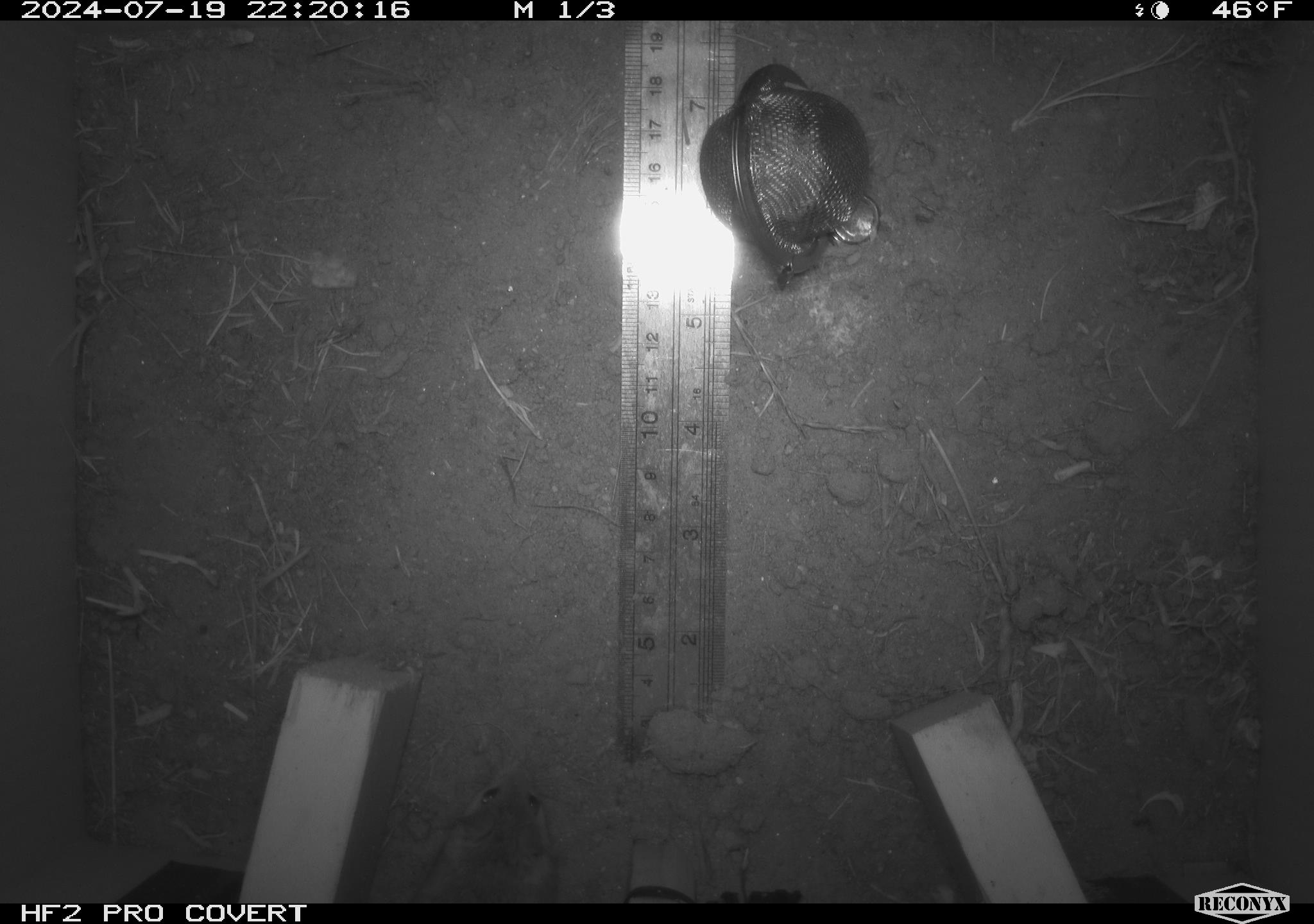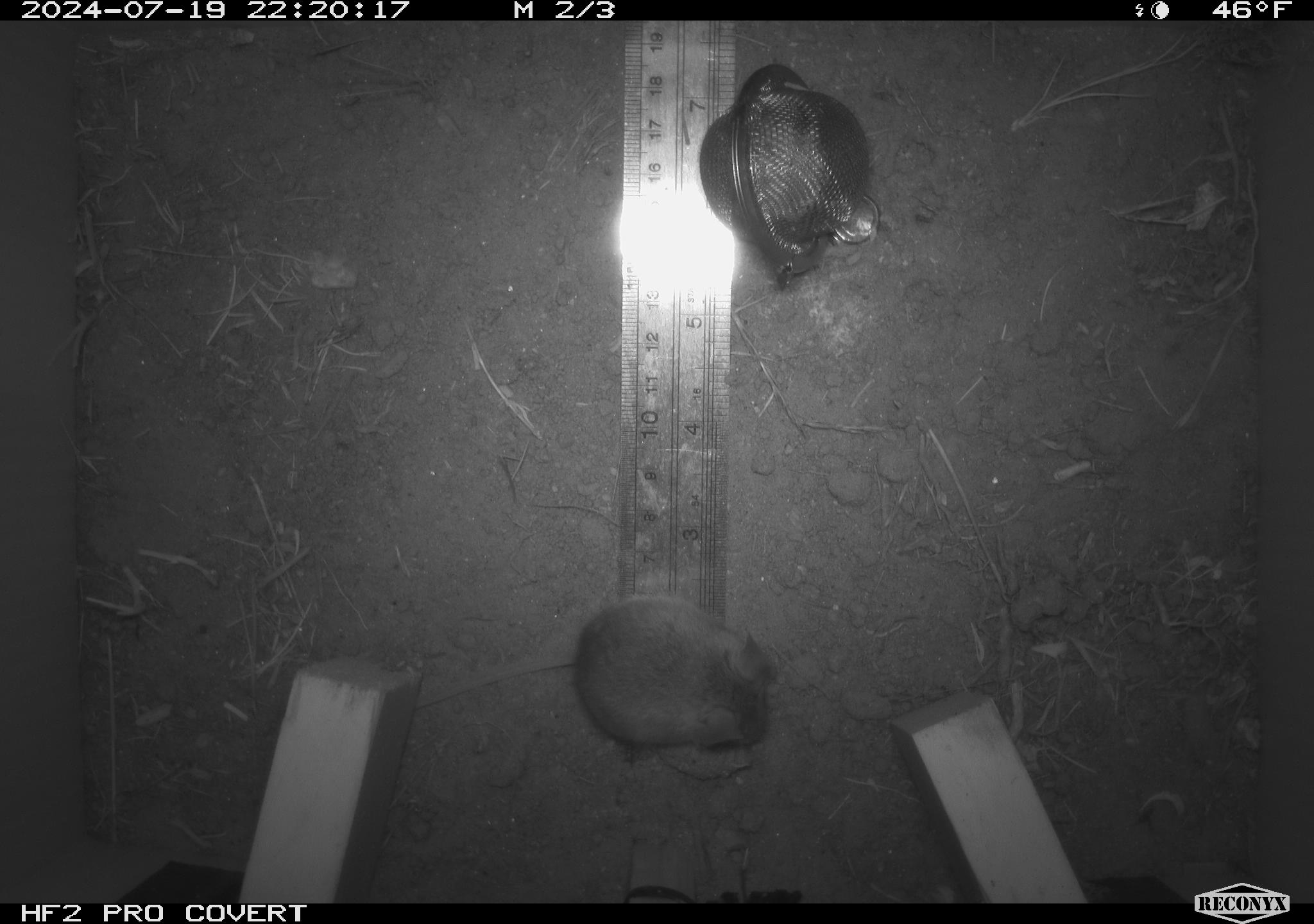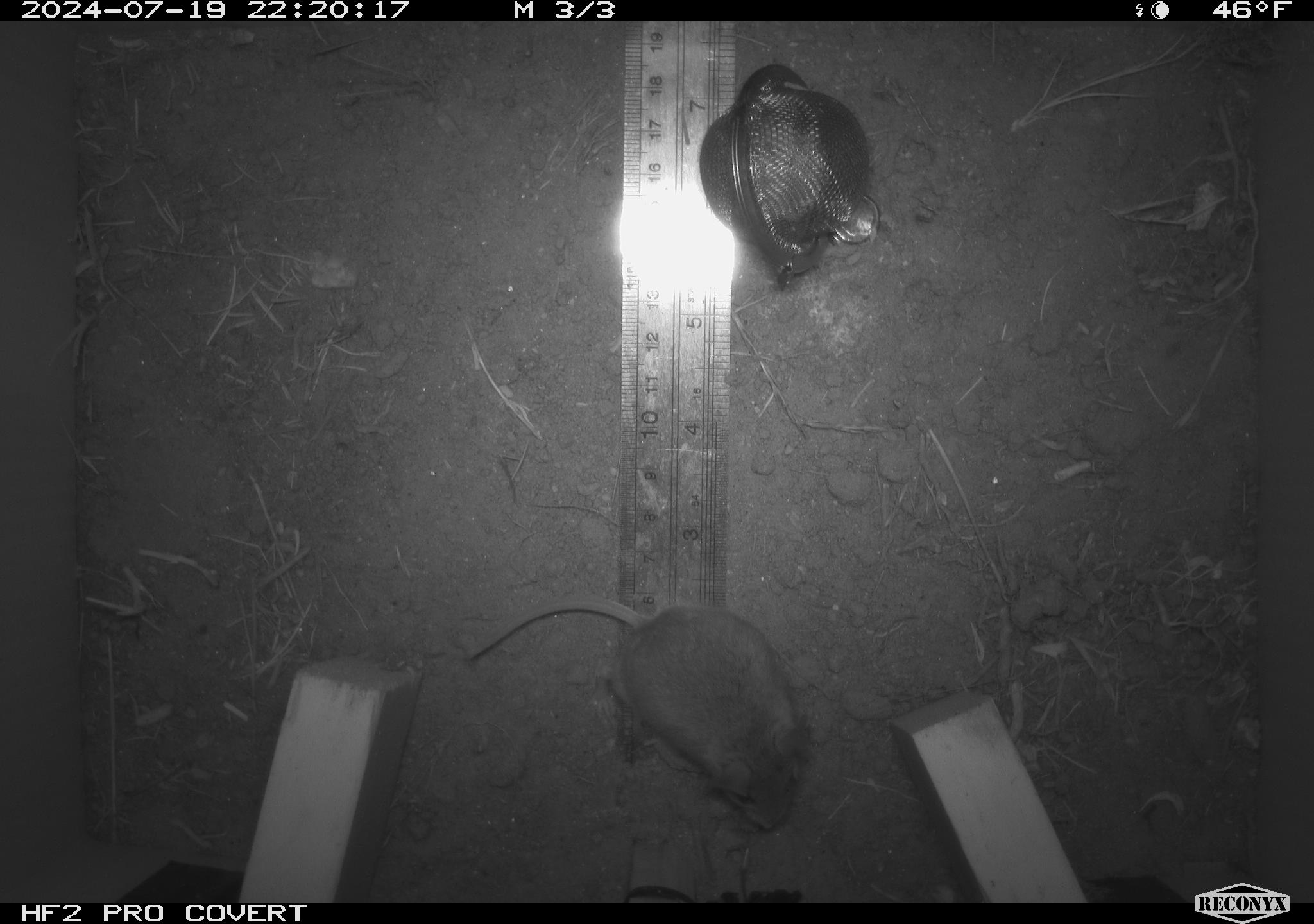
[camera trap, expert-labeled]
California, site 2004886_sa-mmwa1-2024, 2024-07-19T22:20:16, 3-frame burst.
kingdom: Animalia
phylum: Chordata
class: Mammalia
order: Rodentia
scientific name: Rodentia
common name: mouse species